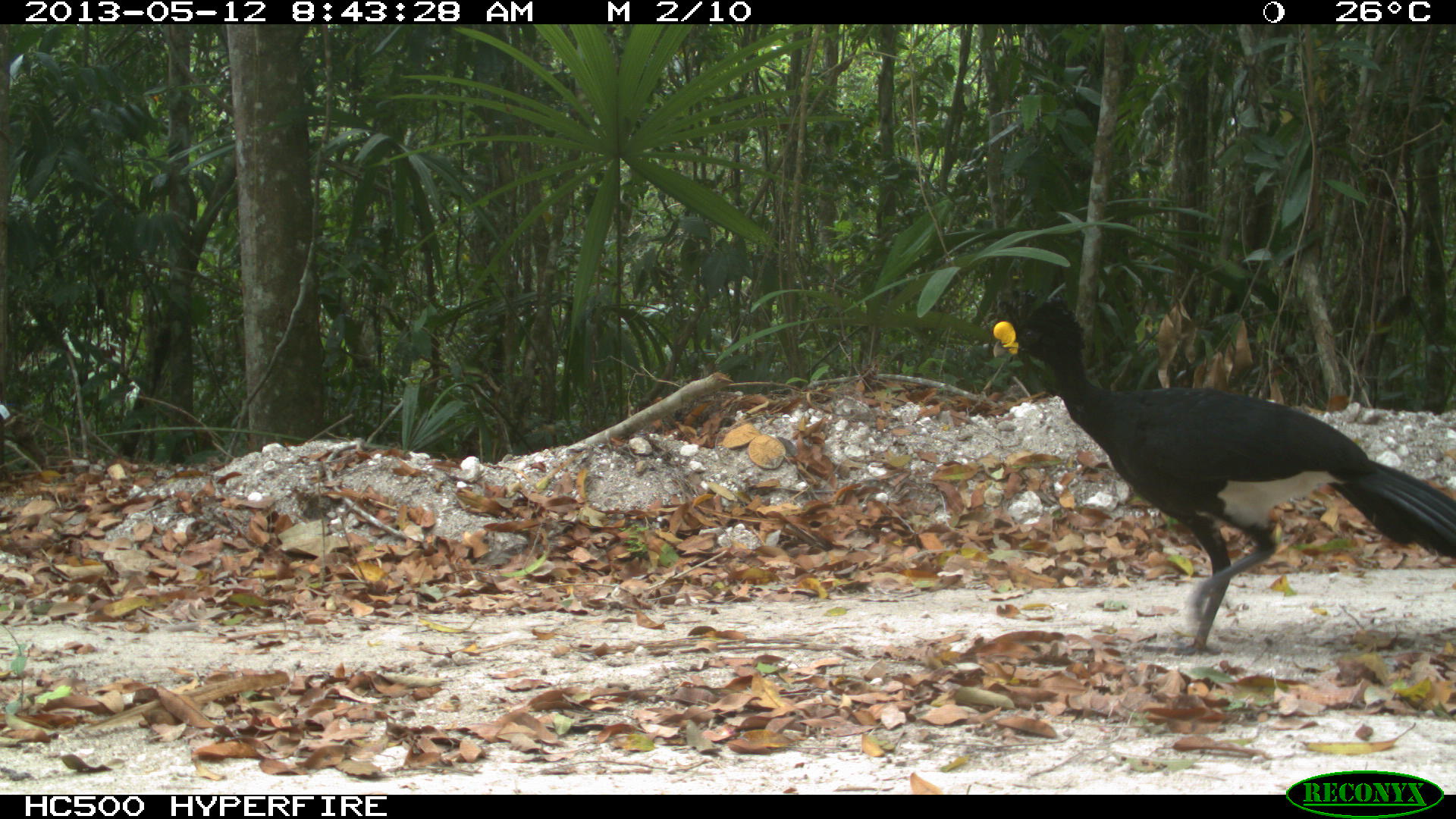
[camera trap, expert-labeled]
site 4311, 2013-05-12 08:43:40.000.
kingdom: Animalia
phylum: Chordata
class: Aves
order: Galliformes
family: Cracidae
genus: Crax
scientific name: Crax rubra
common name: great curassow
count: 1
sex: male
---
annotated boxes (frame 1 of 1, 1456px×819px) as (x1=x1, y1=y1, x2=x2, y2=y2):
crax rubra: (x1=988, y1=284, x2=1454, y2=656)